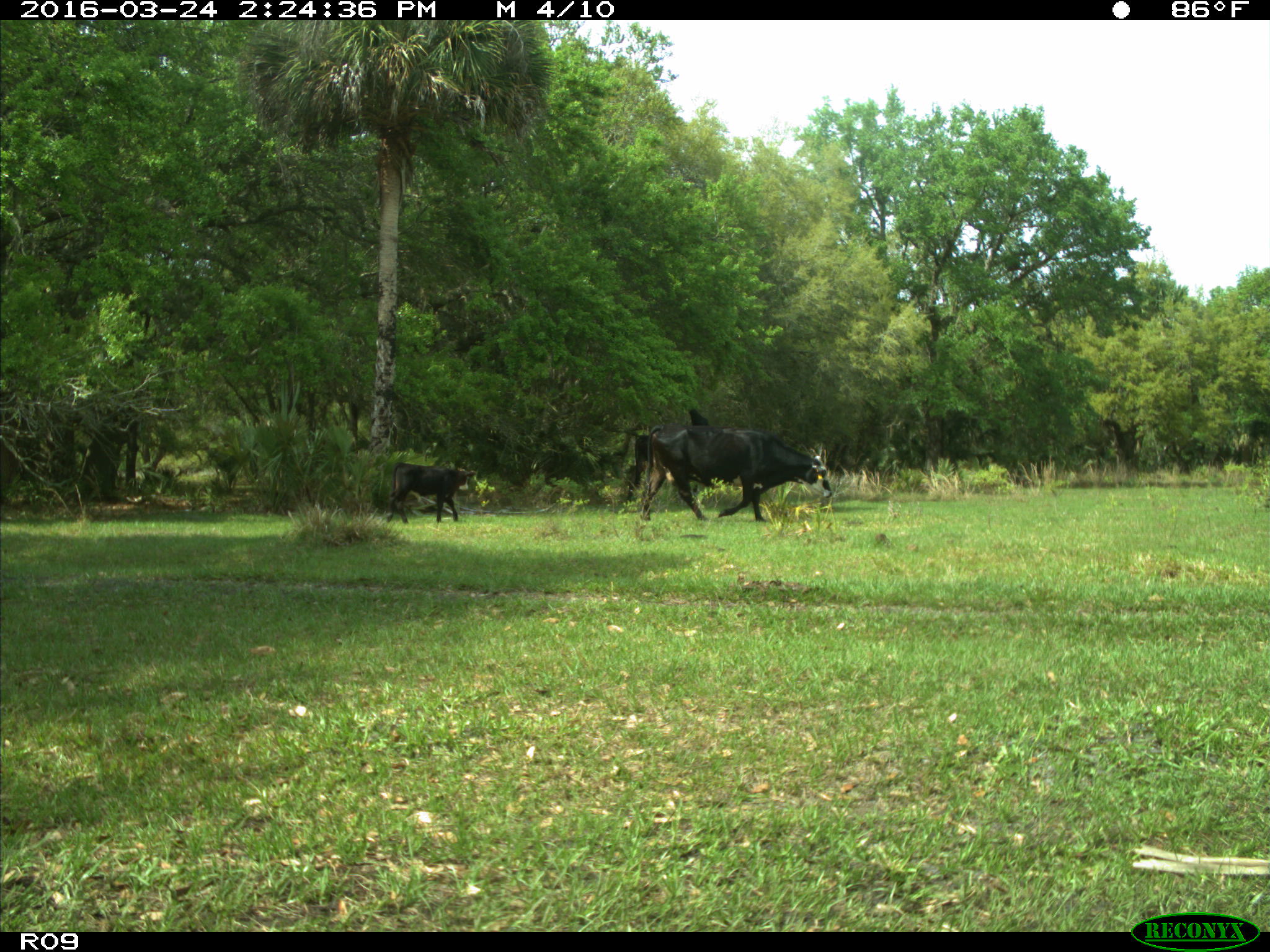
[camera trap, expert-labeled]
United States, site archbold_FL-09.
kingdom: Animalia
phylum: Chordata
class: Mammalia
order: Artiodactyla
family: Bovidae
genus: Bos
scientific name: Bos taurus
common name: domestic cow